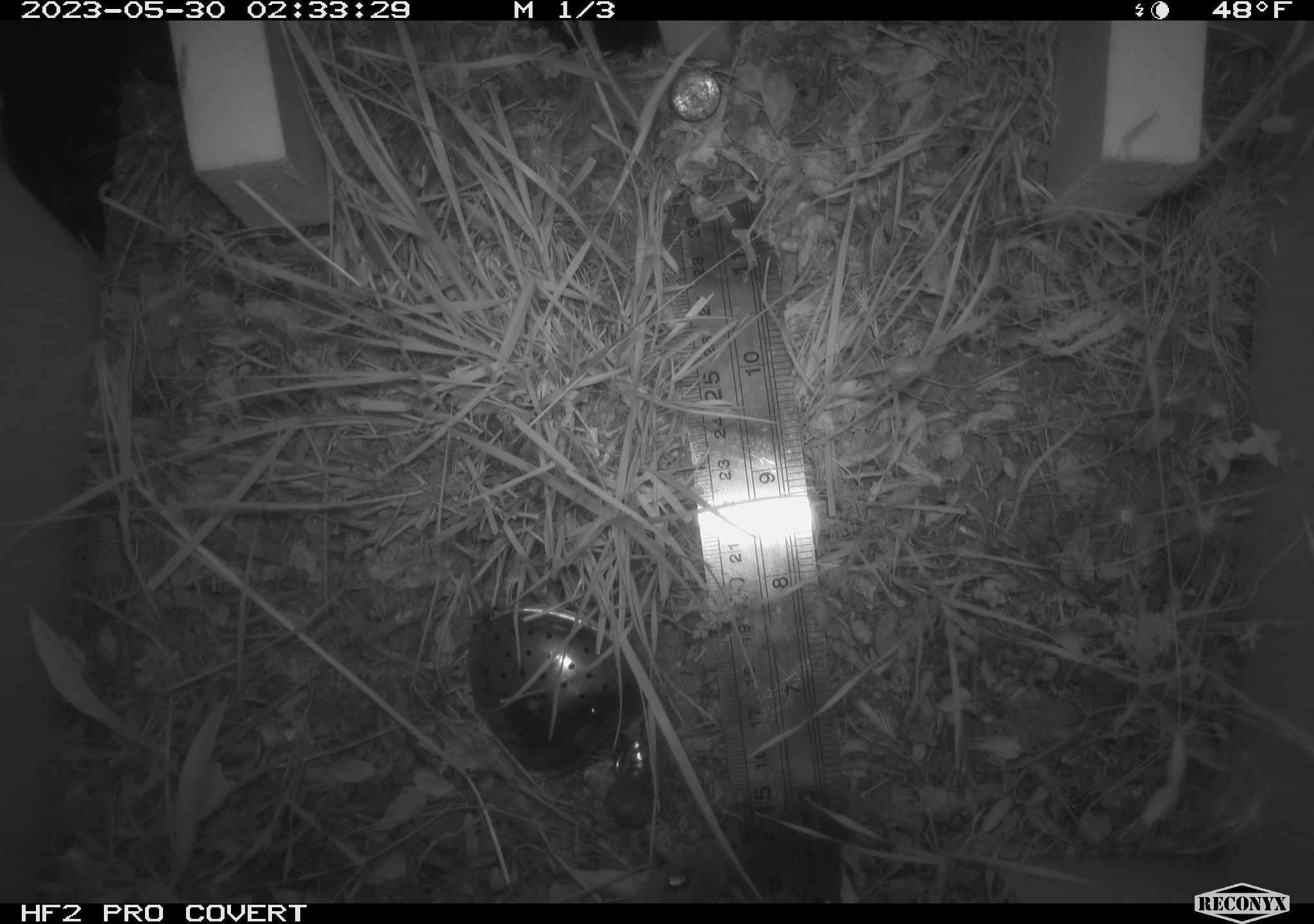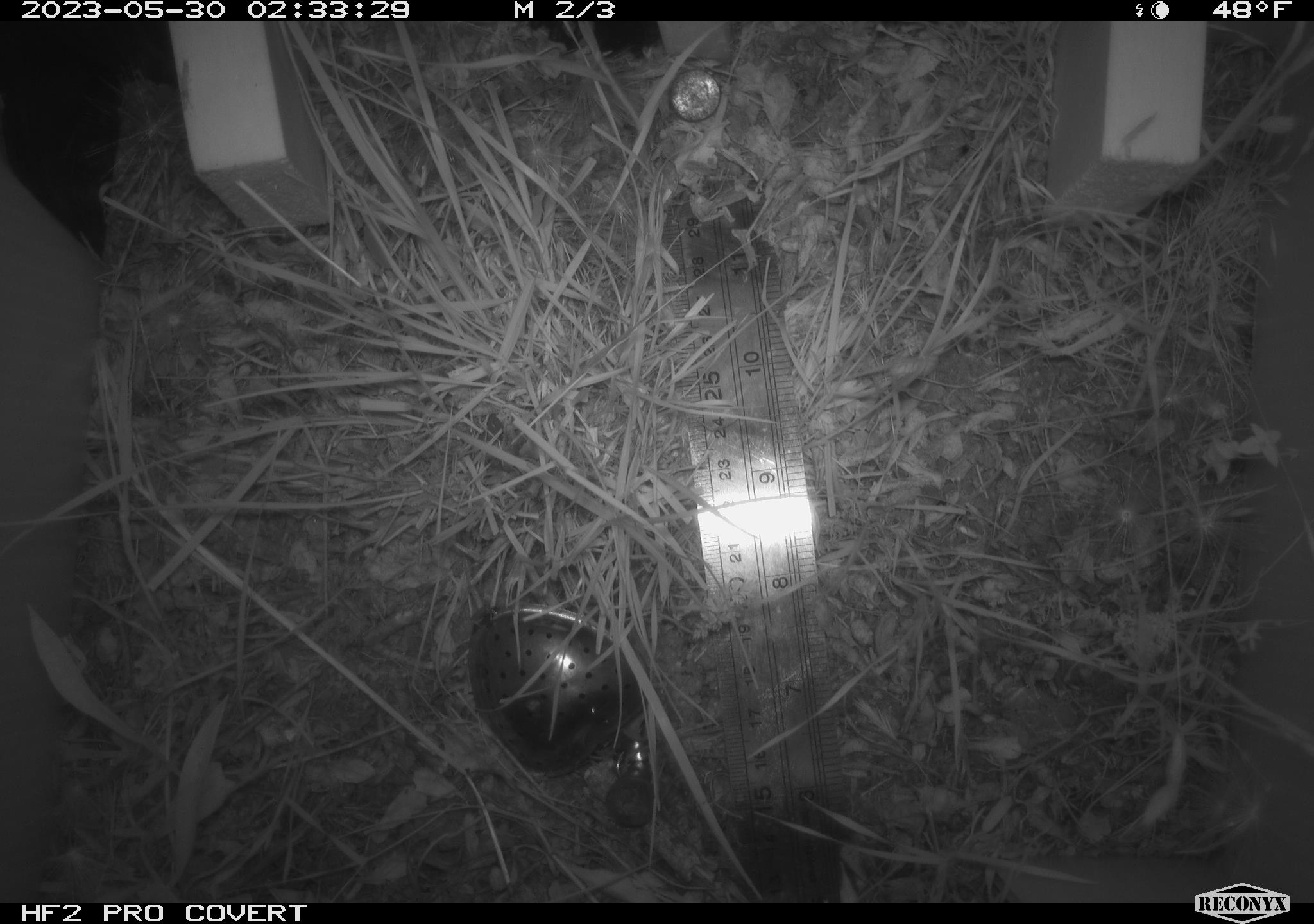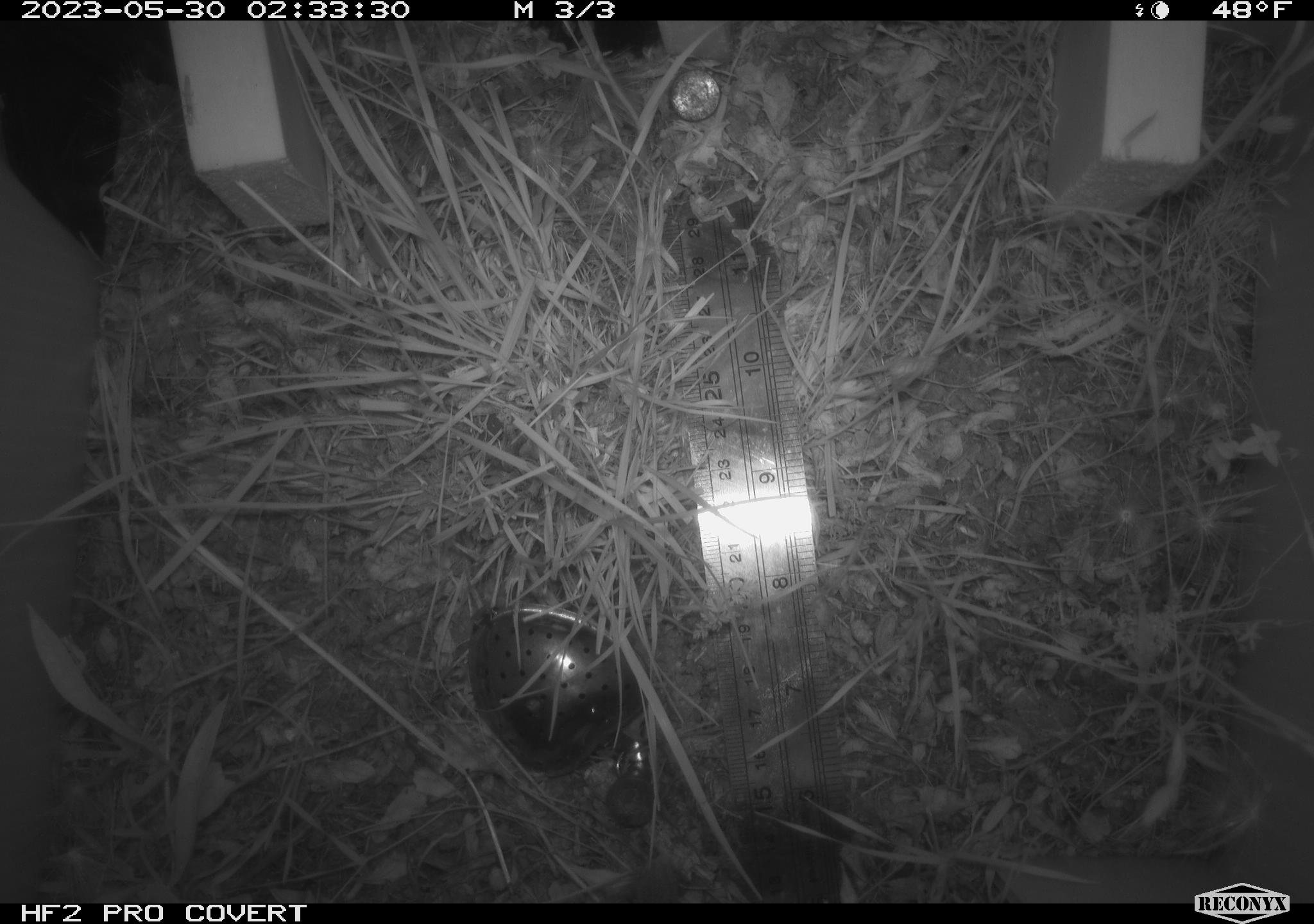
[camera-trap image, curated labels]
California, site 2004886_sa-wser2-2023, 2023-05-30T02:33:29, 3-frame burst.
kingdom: Animalia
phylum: Chordata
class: Mammalia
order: Rodentia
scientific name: Rodentia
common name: mouse species